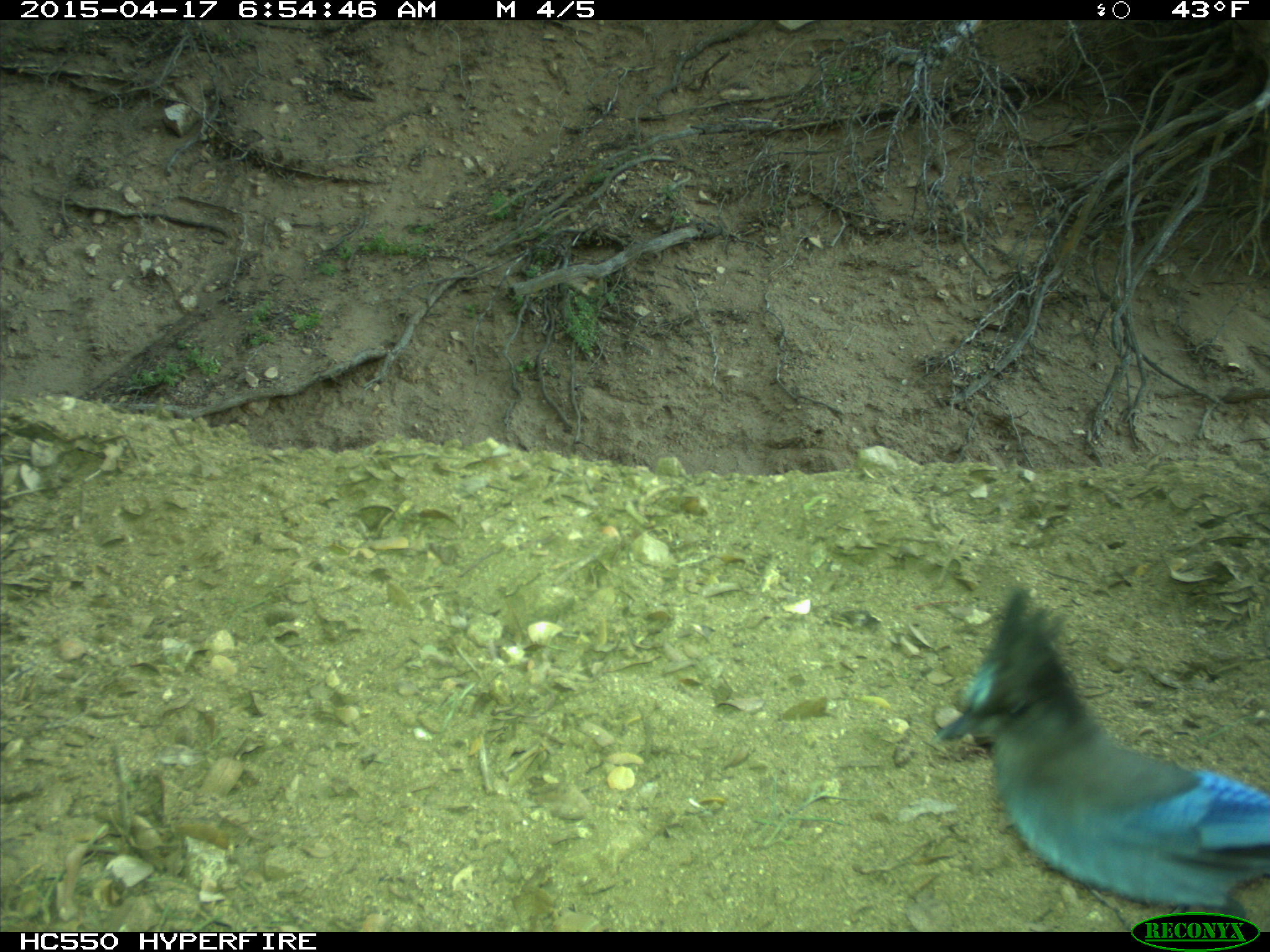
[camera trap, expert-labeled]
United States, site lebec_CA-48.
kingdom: Animalia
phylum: Chordata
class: Aves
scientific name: Aves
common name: birds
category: unidentified bird